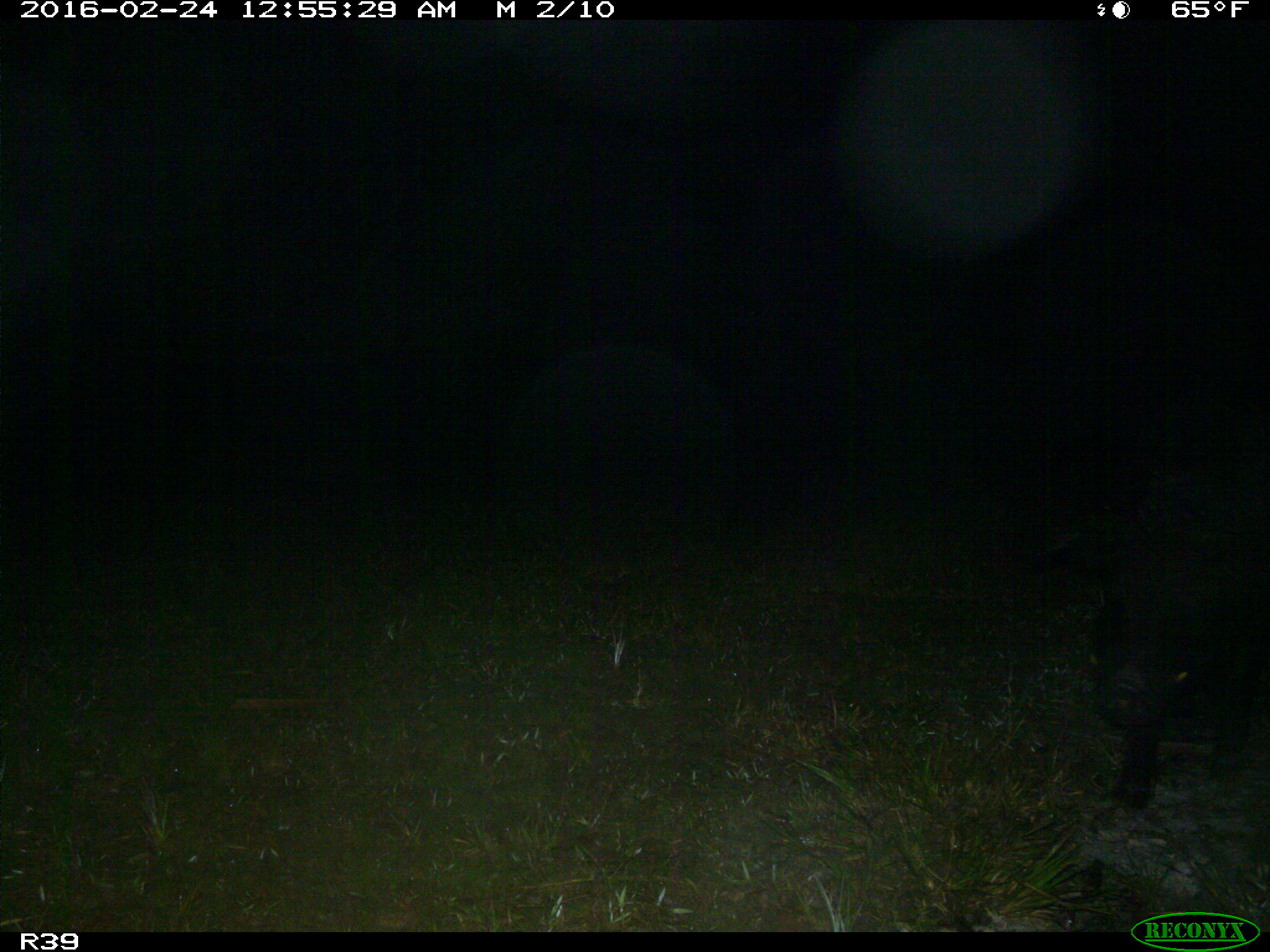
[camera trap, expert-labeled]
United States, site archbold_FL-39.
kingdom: Animalia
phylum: Chordata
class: Mammalia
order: Artiodactyla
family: Suidae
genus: Sus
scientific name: Sus scrofa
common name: wild boar